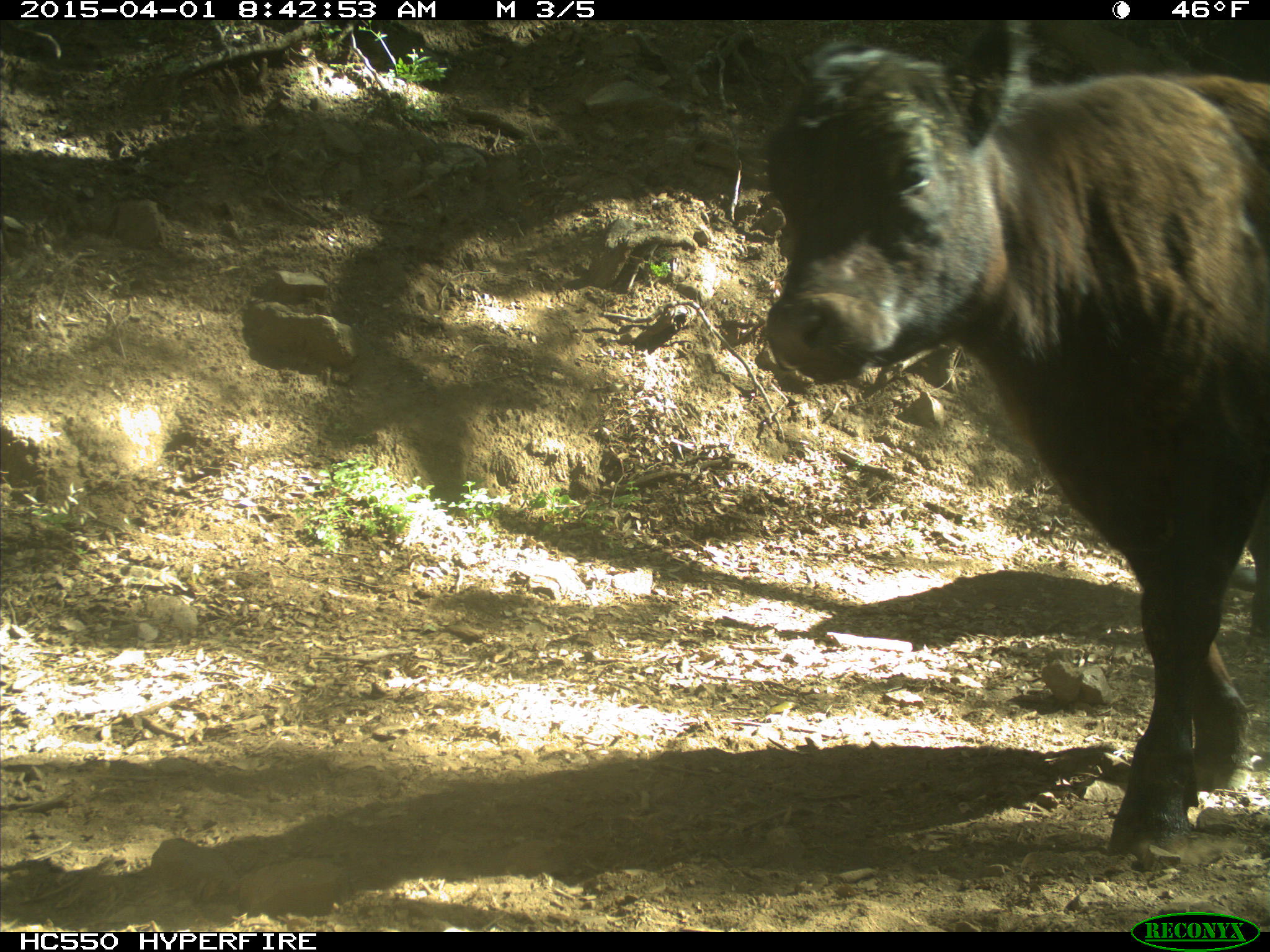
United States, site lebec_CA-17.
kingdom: Animalia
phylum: Chordata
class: Mammalia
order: Artiodactyla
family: Bovidae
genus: Bos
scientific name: Bos taurus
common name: domestic cow